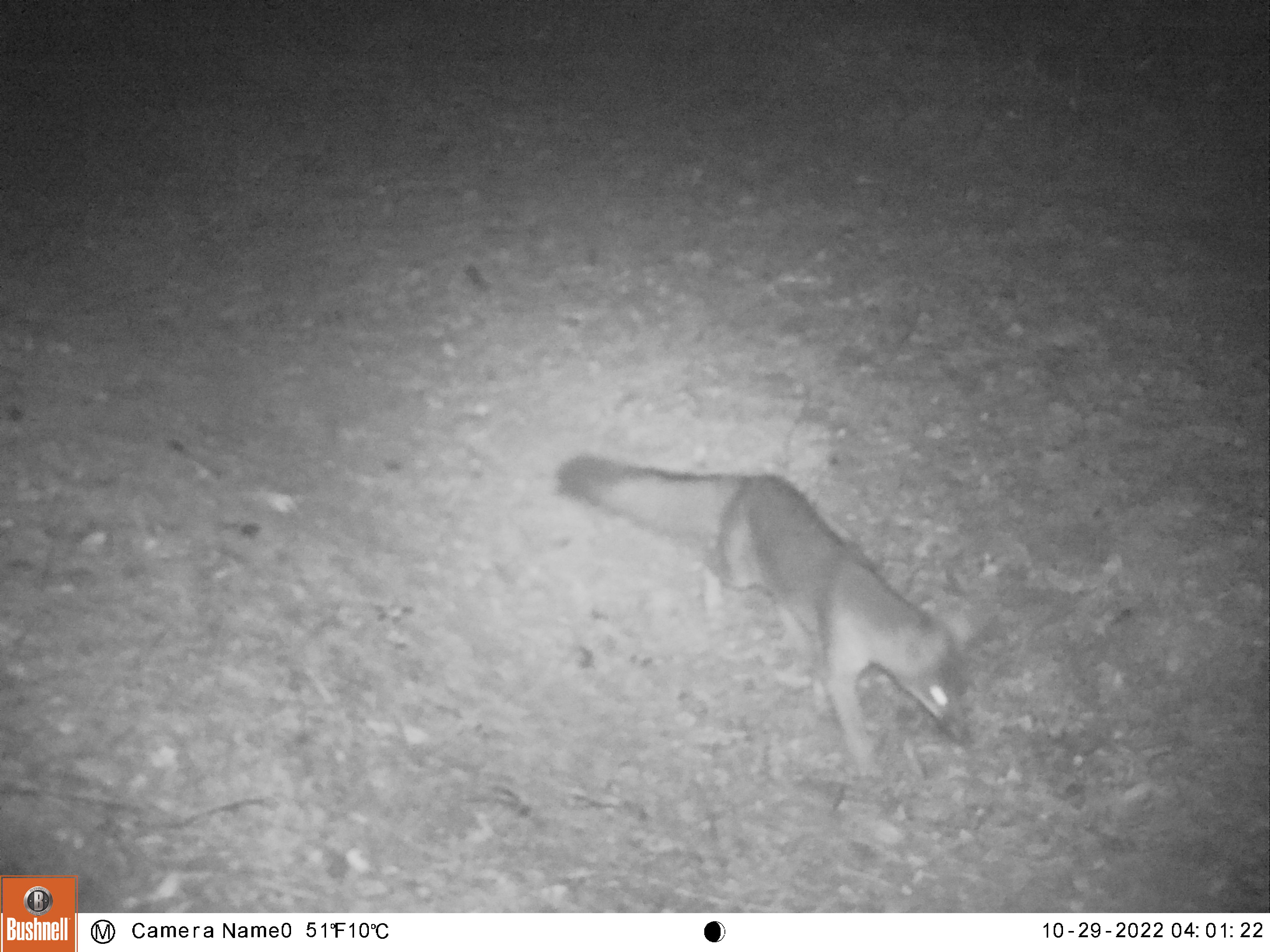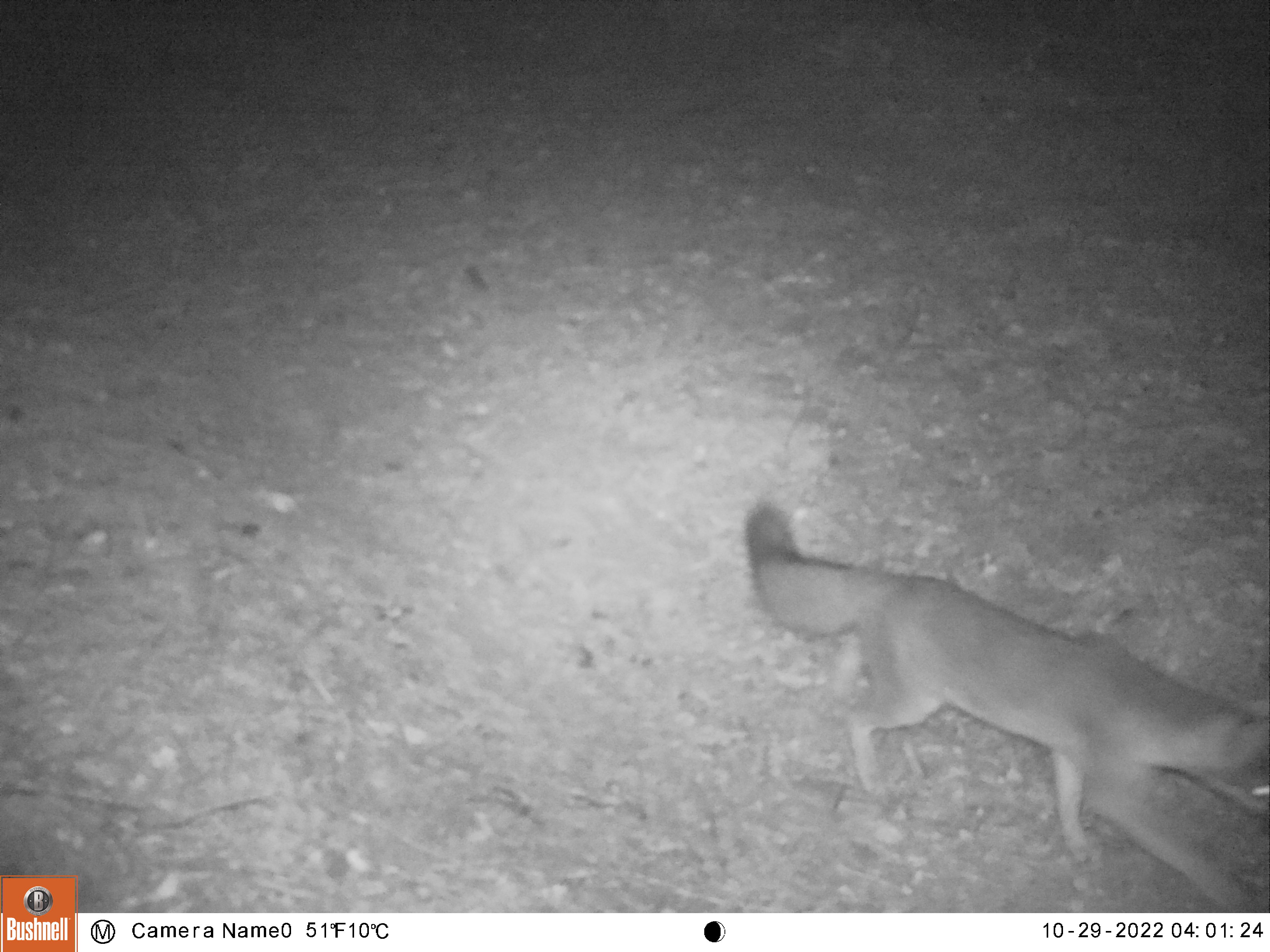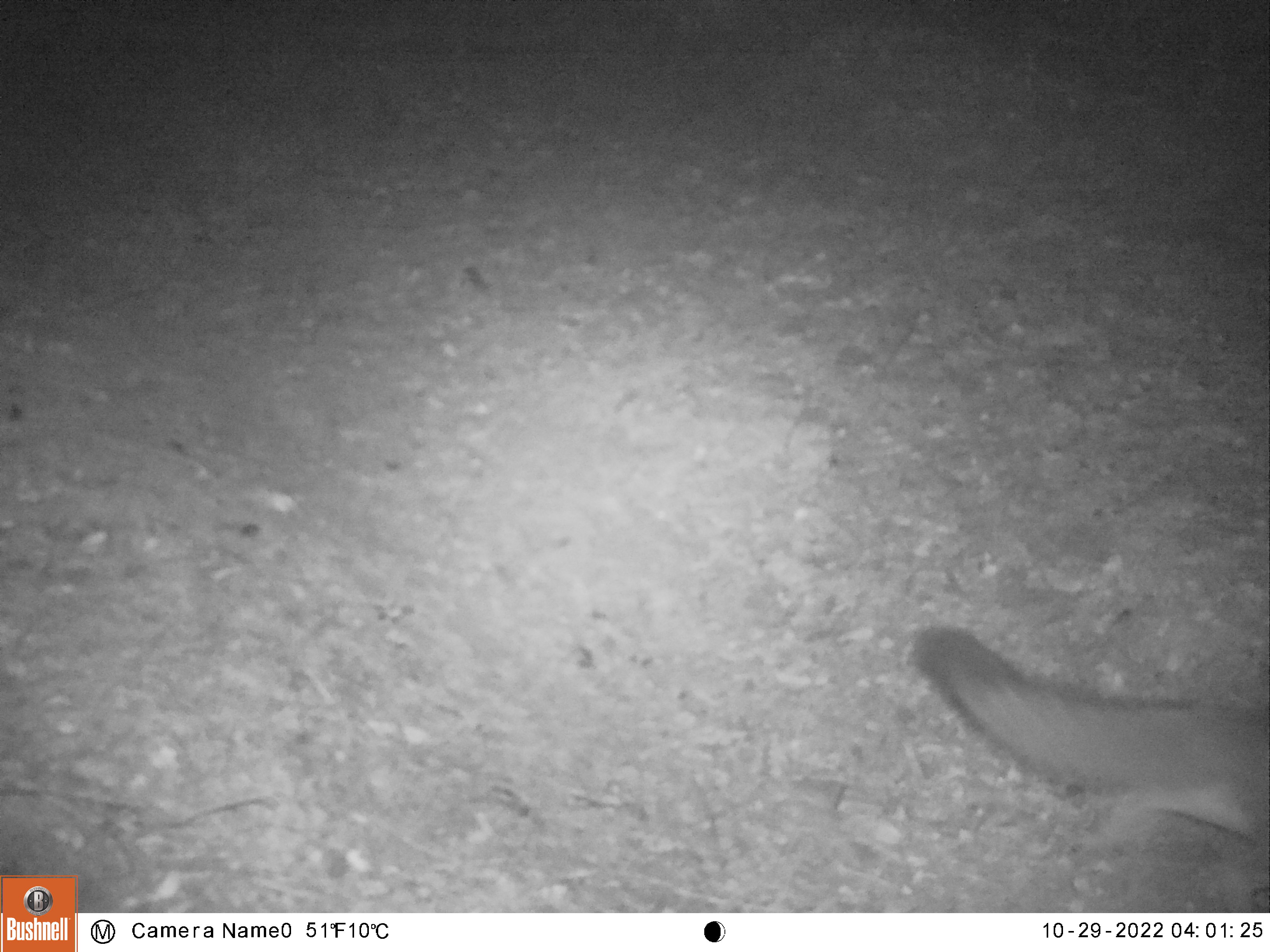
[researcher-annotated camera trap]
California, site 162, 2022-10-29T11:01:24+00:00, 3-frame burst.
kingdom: Animalia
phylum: Chordata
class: Mammalia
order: Carnivora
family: Canidae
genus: Urocyon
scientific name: Urocyon cinereoargenteus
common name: gray fox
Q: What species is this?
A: Gray fox (Urocyon cinereoargenteus).